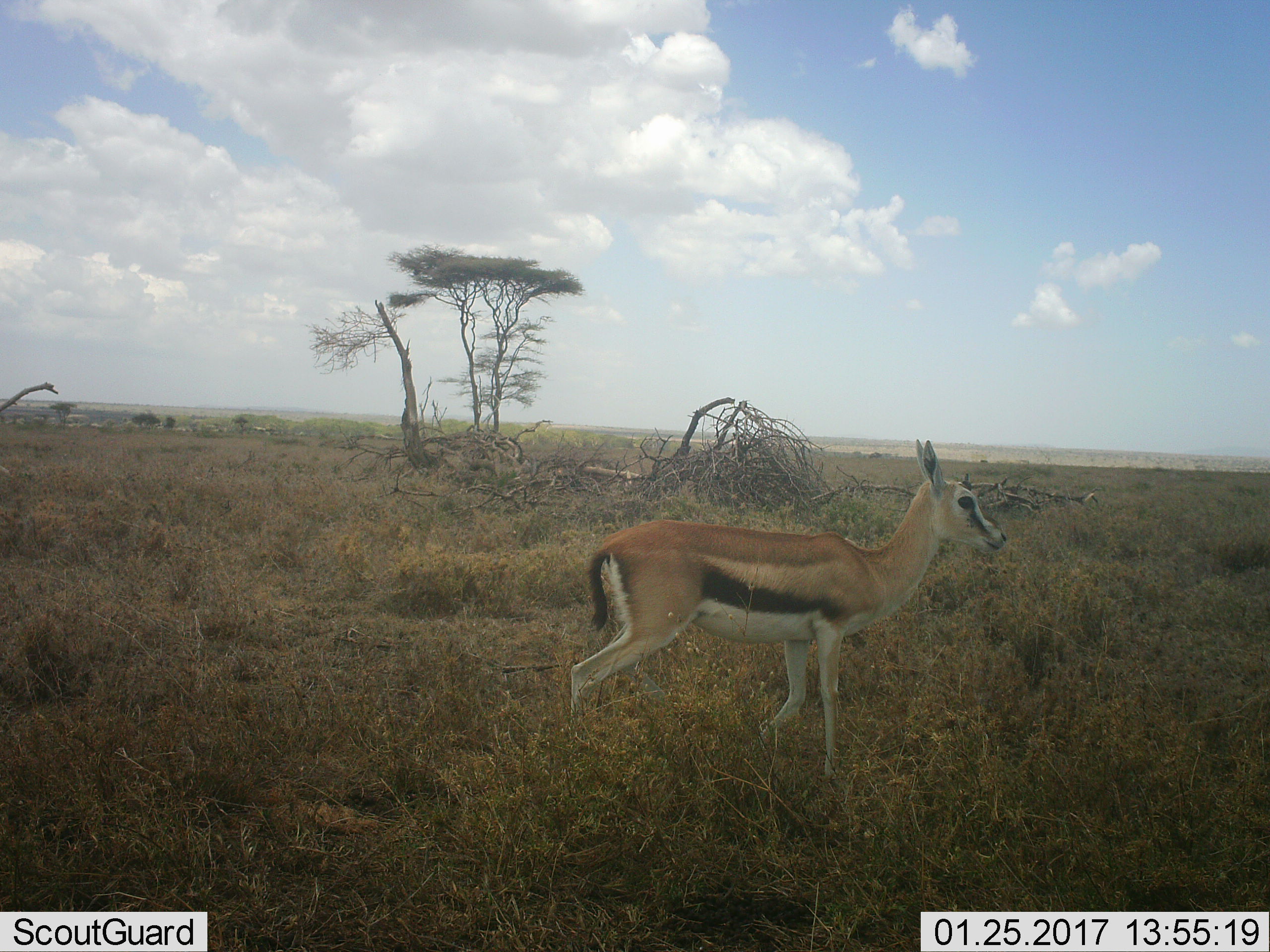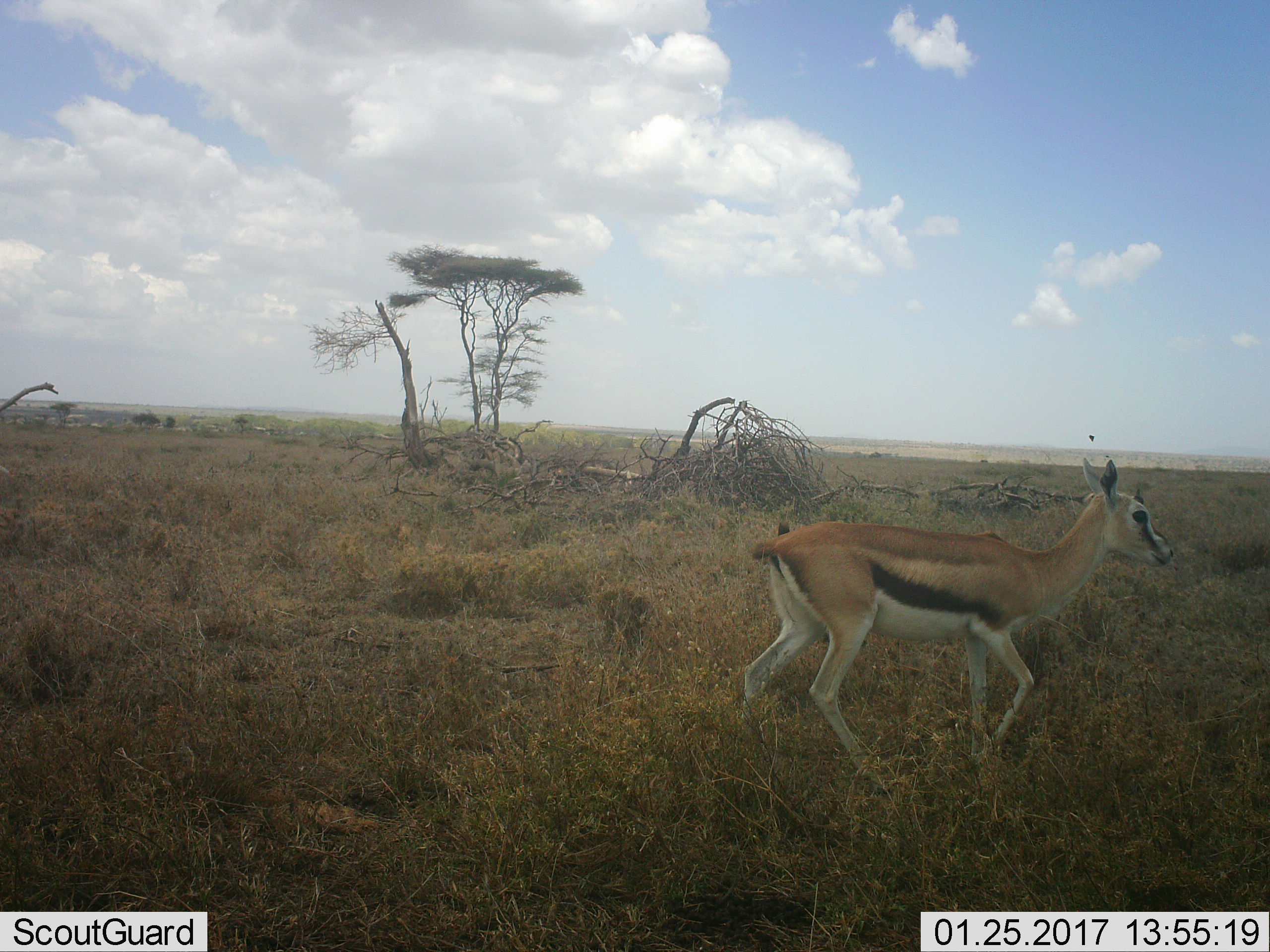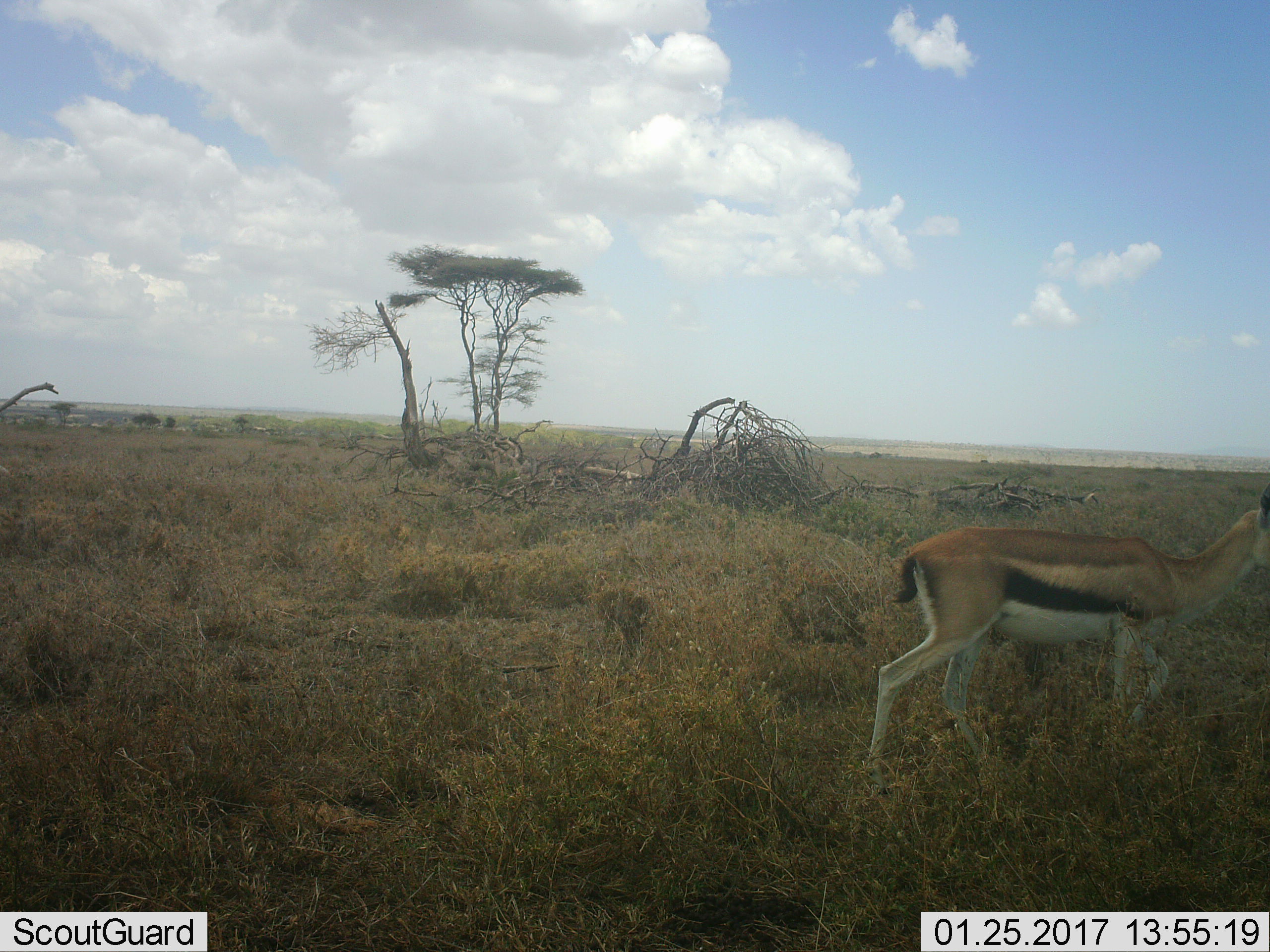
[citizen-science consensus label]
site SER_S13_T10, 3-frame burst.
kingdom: Animalia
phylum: Chordata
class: Mammalia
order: Artiodactyla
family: Bovidae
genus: Eudorcas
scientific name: Eudorcas thomsonii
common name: thomson's gazelle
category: gazellethomsons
Gazellethomsons (thomson's gazelle) (Eudorcas thomsonii), count 1. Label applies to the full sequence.